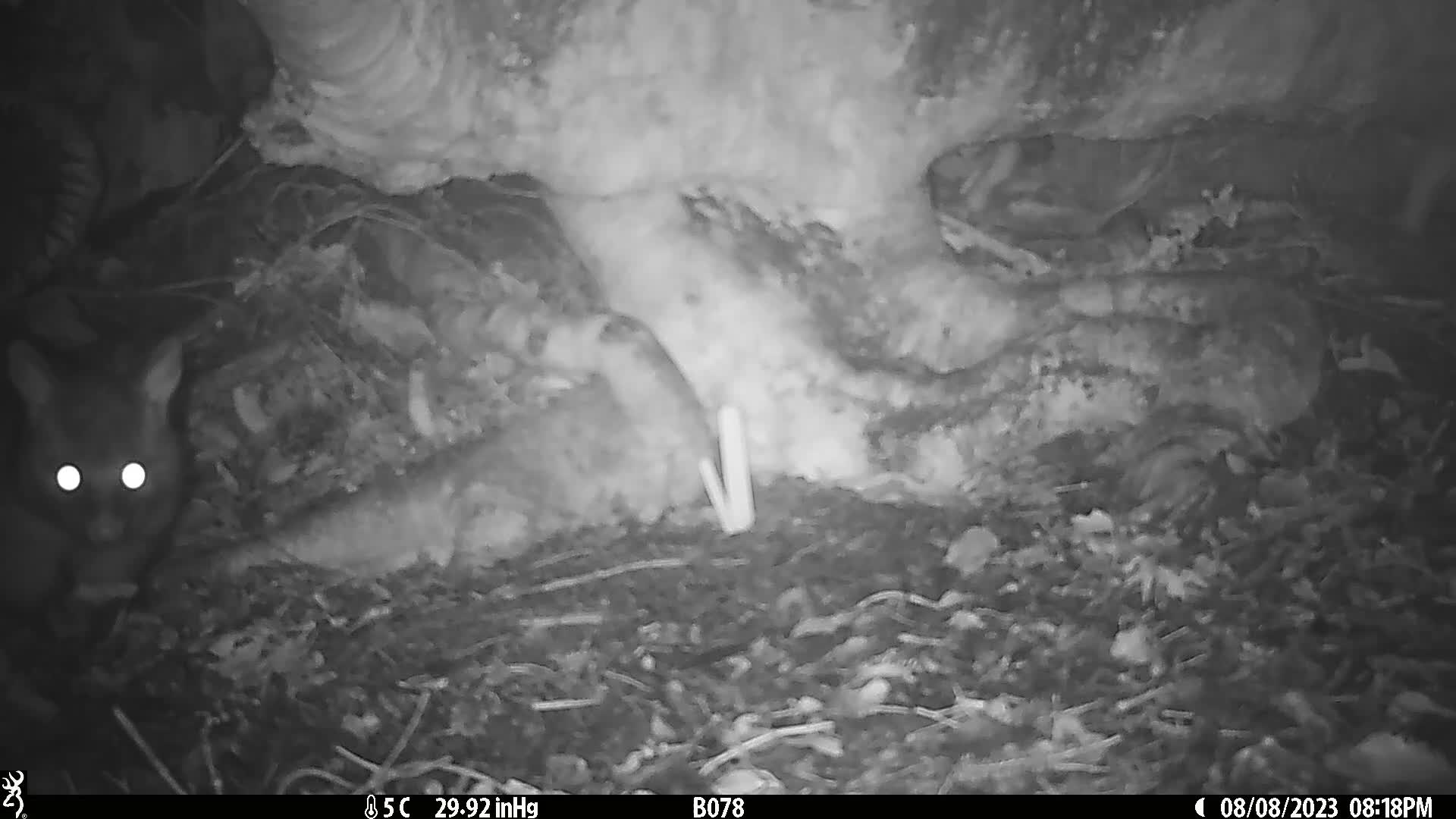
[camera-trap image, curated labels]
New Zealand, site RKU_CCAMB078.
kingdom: Animalia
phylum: Chordata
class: Mammalia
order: Diprotodontia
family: Phalangeridae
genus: Trichosurus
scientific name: Trichosurus vulpecula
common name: common brushtail possum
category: possum